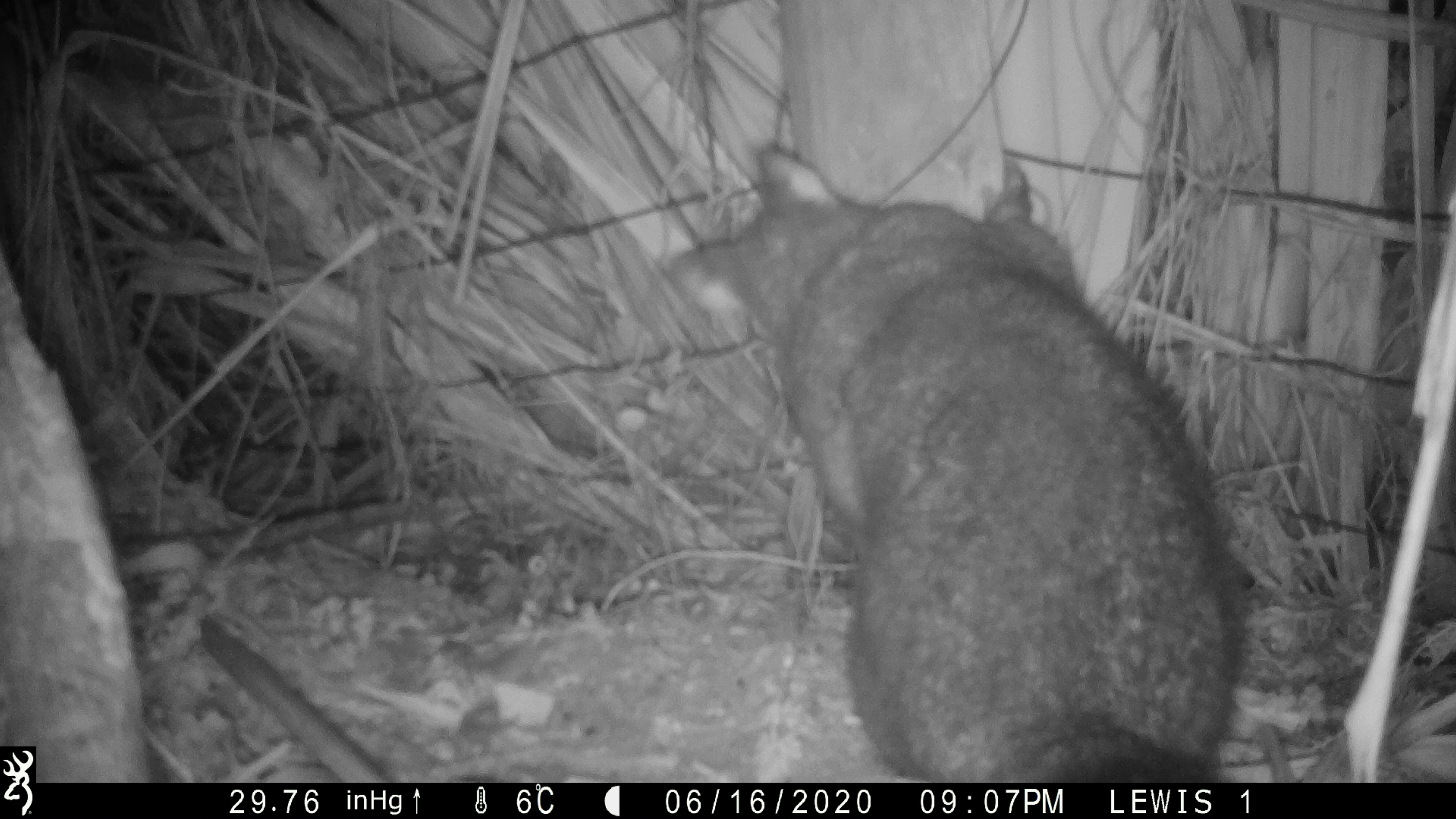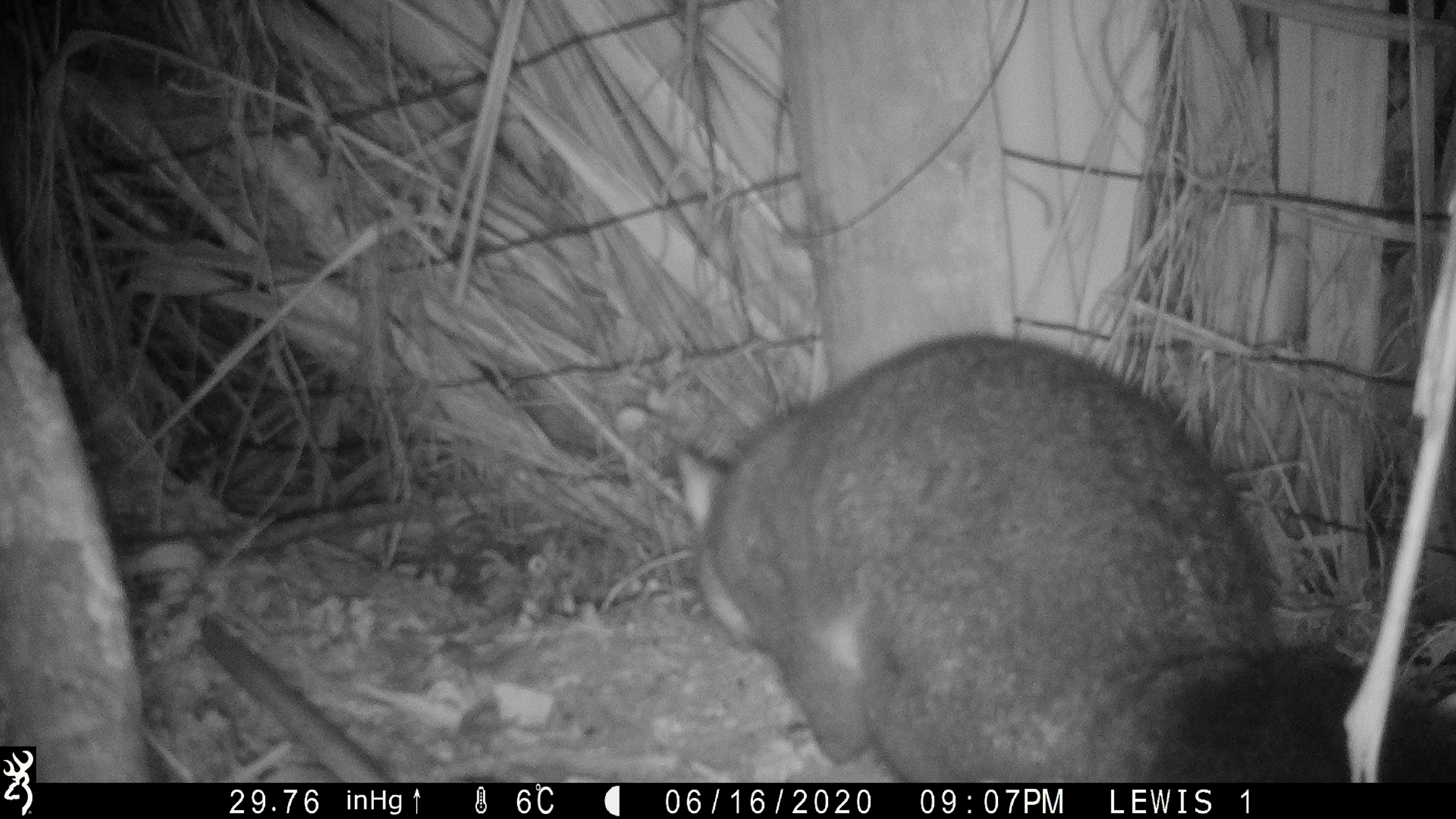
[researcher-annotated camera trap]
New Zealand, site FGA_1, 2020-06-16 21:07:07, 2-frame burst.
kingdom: Animalia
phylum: Chordata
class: Mammalia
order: Diprotodontia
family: Phalangeridae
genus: Trichosurus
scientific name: Trichosurus vulpecula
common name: common brushtail possum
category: possum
Possum (common brushtail possum) (Trichosurus vulpecula).